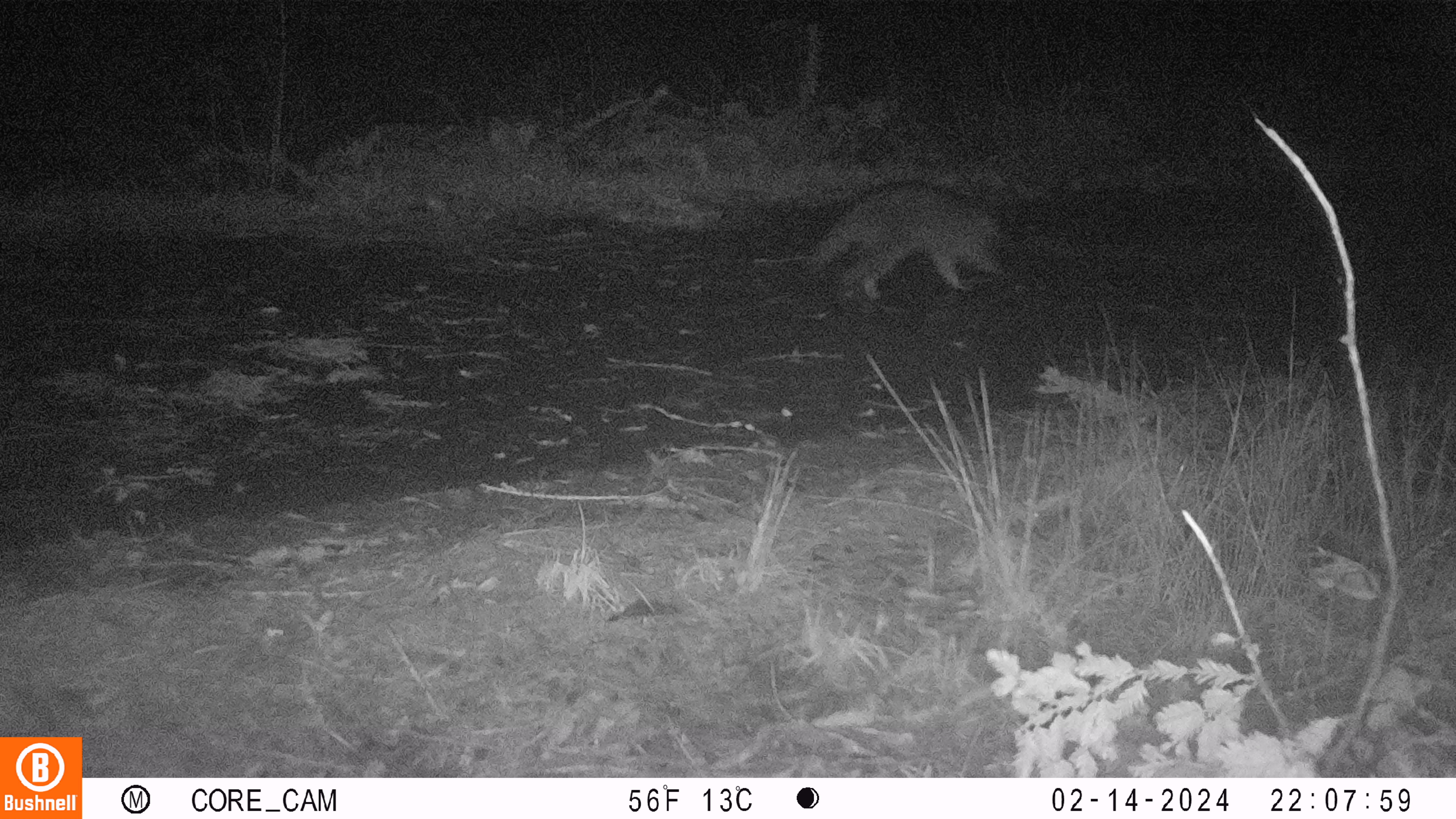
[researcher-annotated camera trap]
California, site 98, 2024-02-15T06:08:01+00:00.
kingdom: Animalia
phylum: Chordata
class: Mammalia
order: Carnivora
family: Procyonidae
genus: Procyon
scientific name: Procyon lotor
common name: raccoon